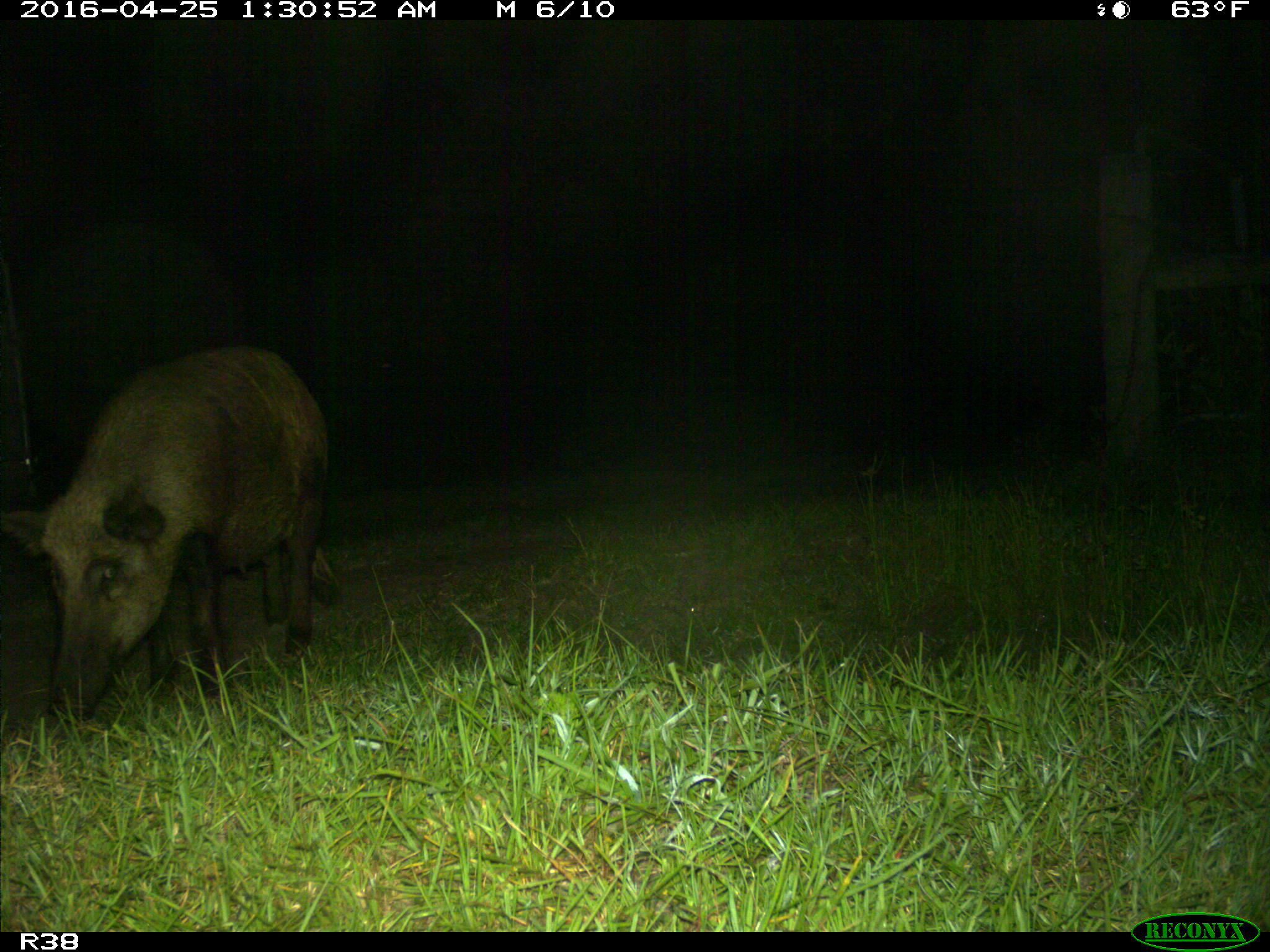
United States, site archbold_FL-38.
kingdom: Animalia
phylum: Chordata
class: Mammalia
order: Artiodactyla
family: Suidae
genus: Sus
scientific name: Sus scrofa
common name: wild boar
Sus scrofa (wild boar).